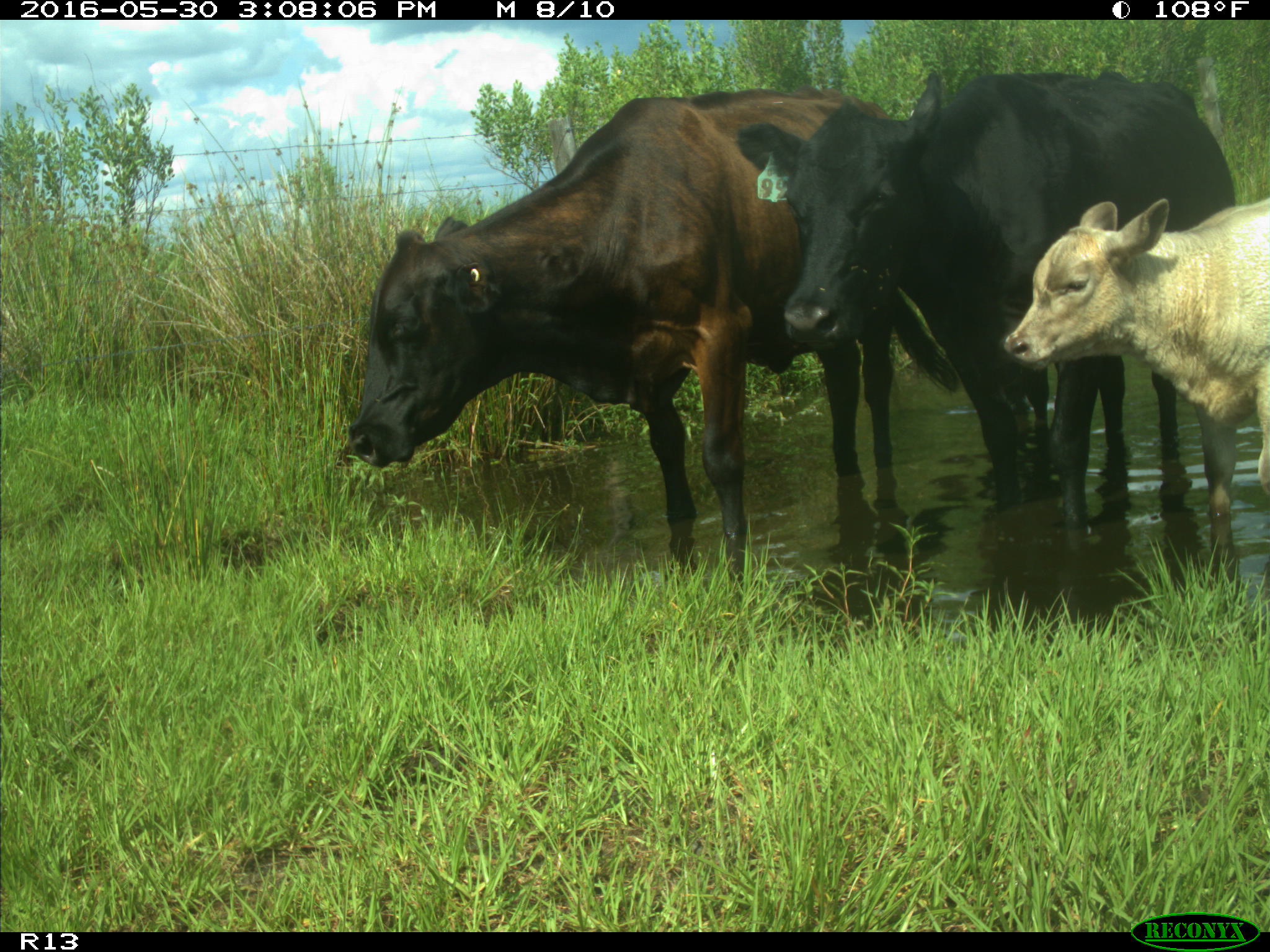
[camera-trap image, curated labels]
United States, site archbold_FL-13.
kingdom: Animalia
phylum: Chordata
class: Mammalia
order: Artiodactyla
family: Bovidae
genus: Bos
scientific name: Bos taurus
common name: domestic cow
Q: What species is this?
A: Bos taurus (domestic cow).